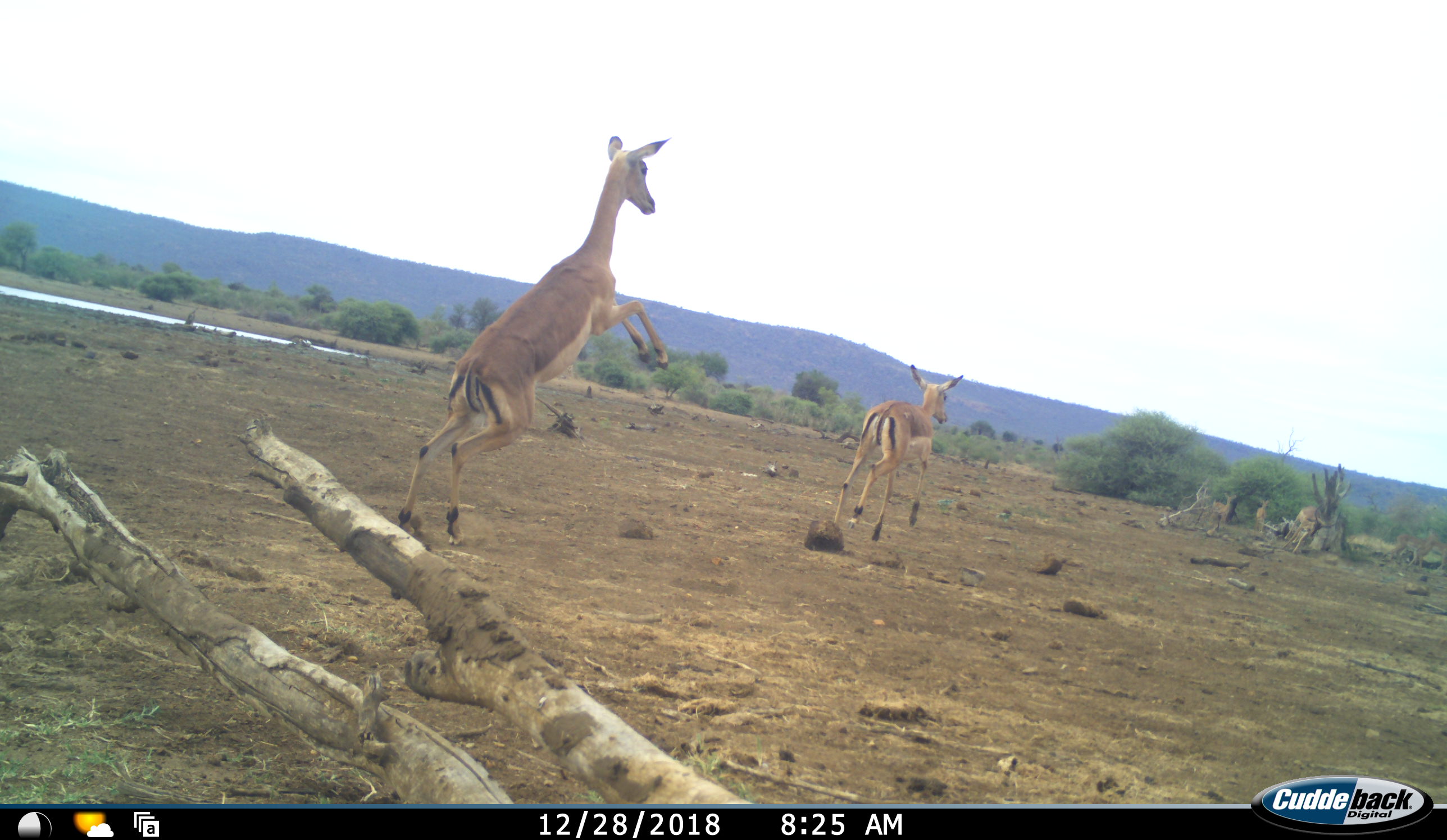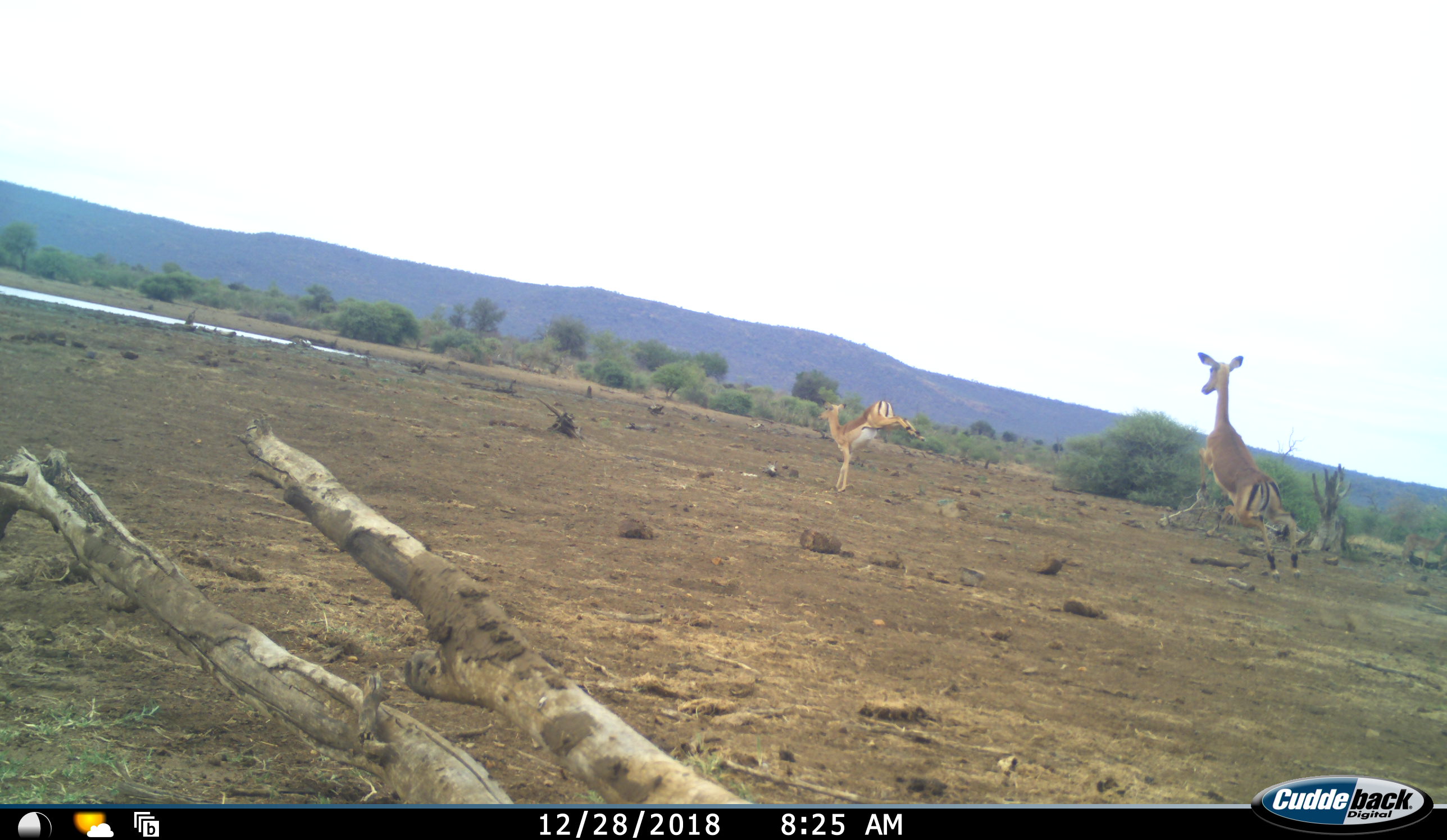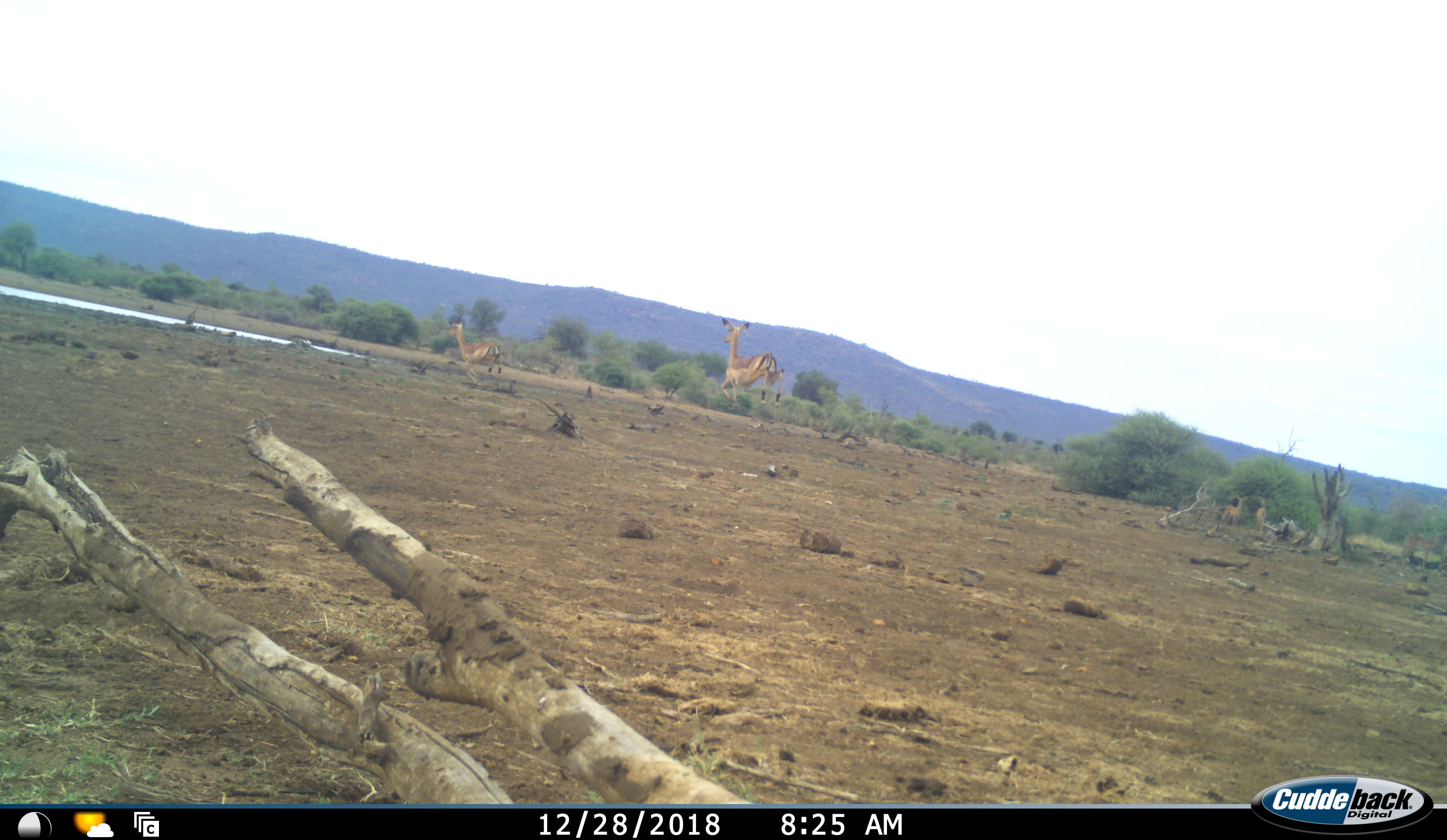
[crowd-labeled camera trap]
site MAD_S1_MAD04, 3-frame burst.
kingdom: Animalia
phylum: Chordata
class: Mammalia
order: Artiodactyla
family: Bovidae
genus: Aepyceros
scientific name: Aepyceros melampus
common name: impala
Impala (Aepyceros melampus), count 5. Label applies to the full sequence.